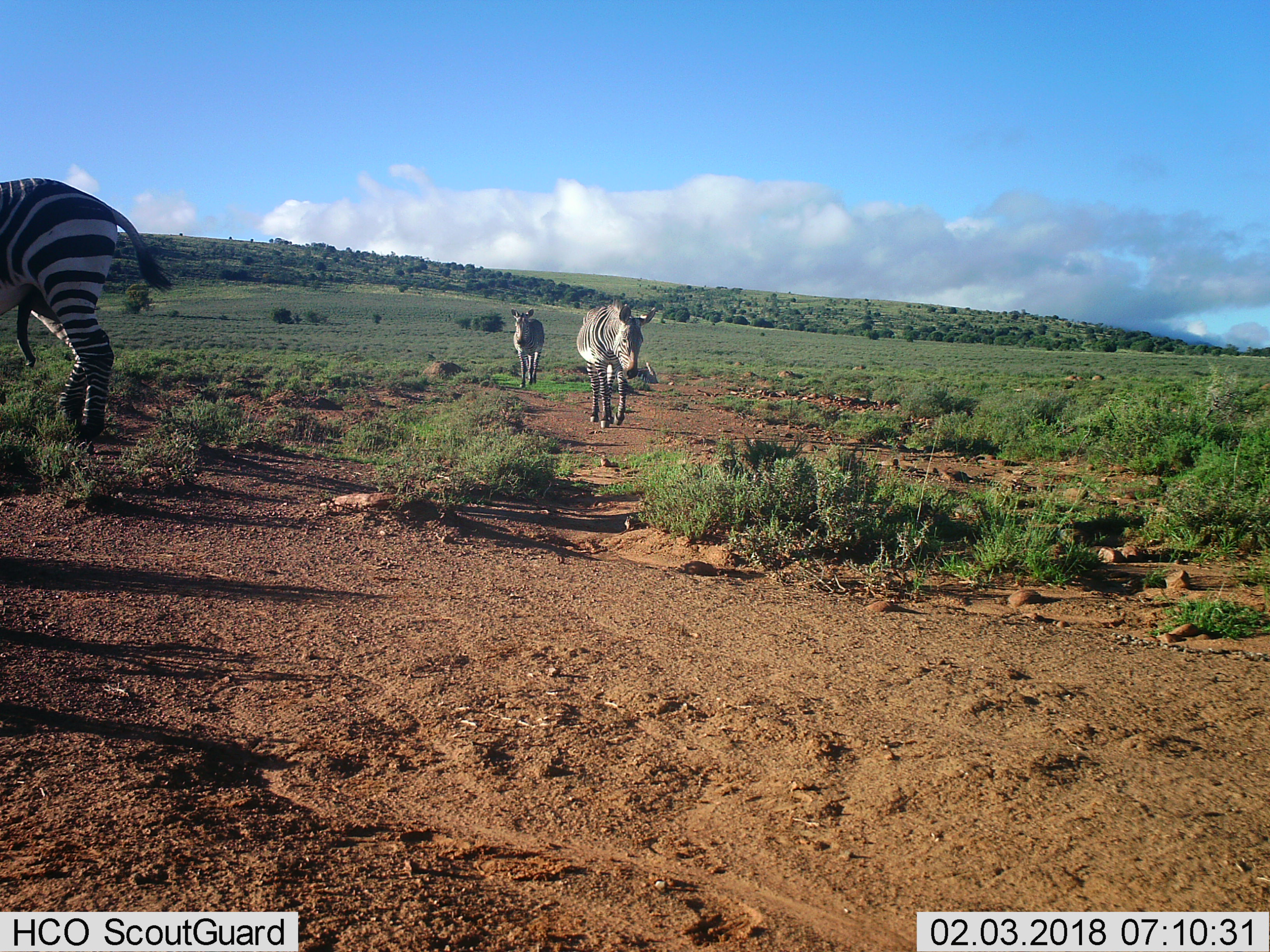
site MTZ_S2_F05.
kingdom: Animalia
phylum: Chordata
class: Mammalia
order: Perissodactyla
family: Equidae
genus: Equus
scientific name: Equus zebra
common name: mountain zebra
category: zebramountain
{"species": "zebramountain (mountain zebra) (Equus zebra)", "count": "3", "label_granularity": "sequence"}